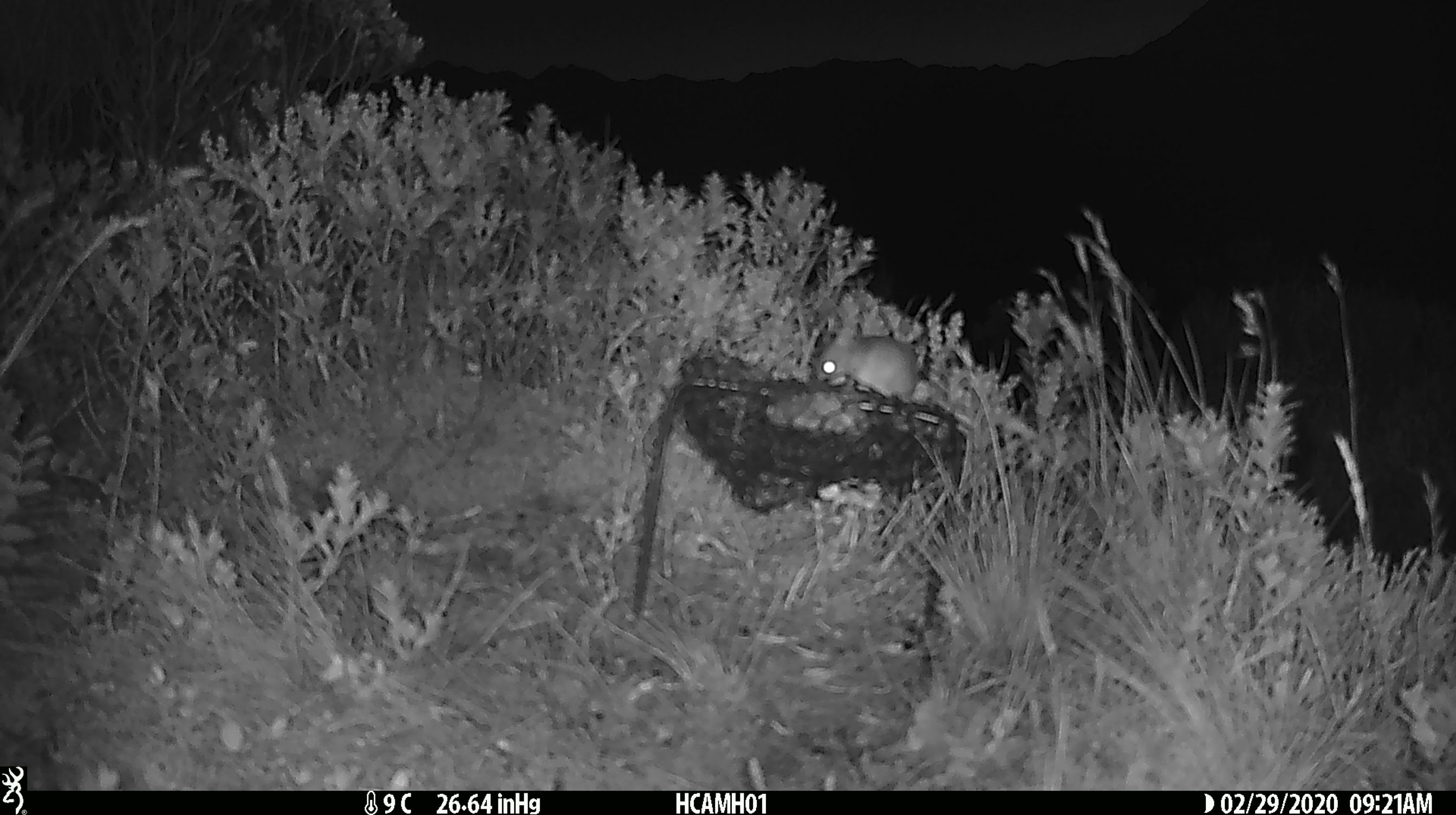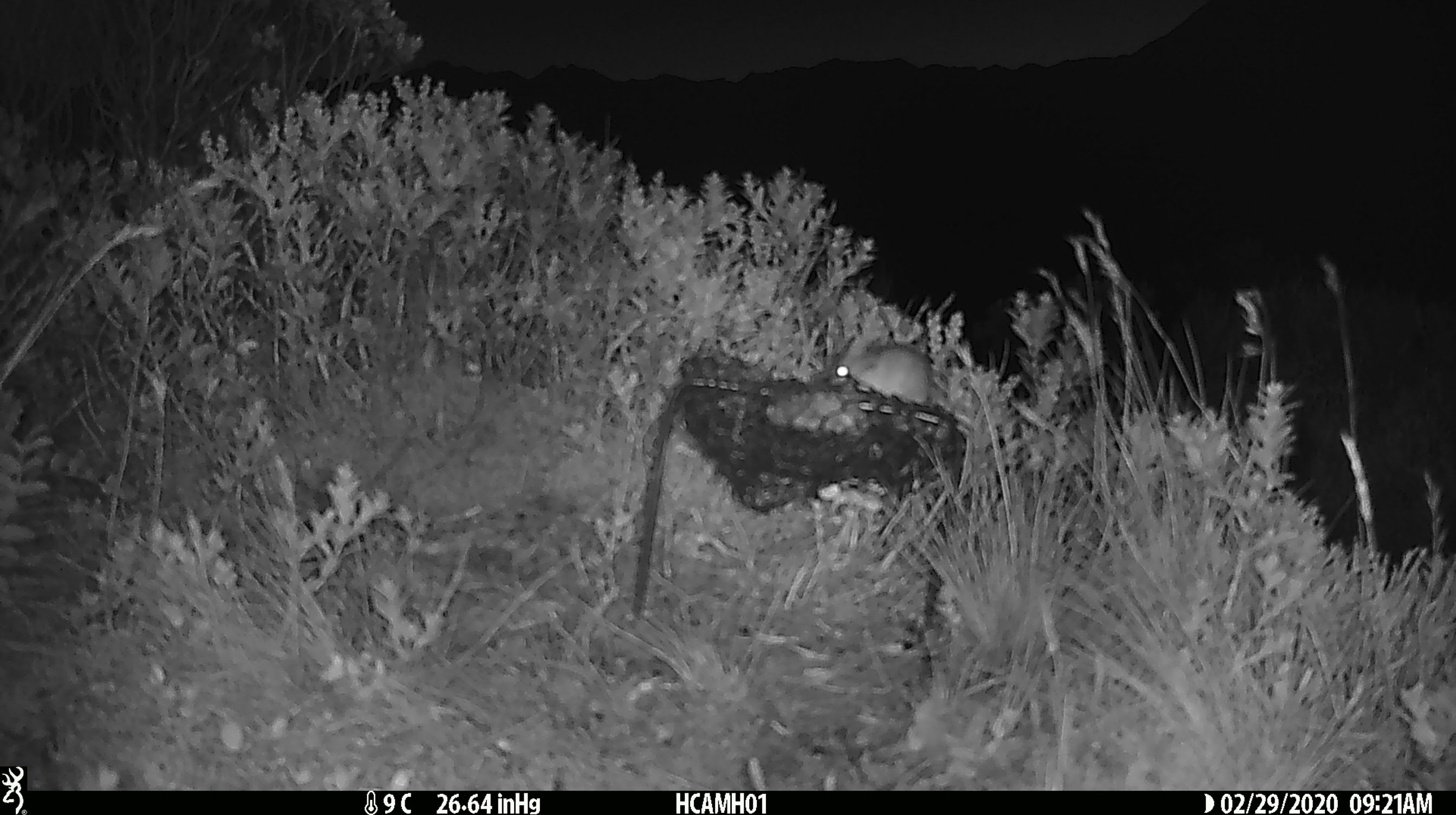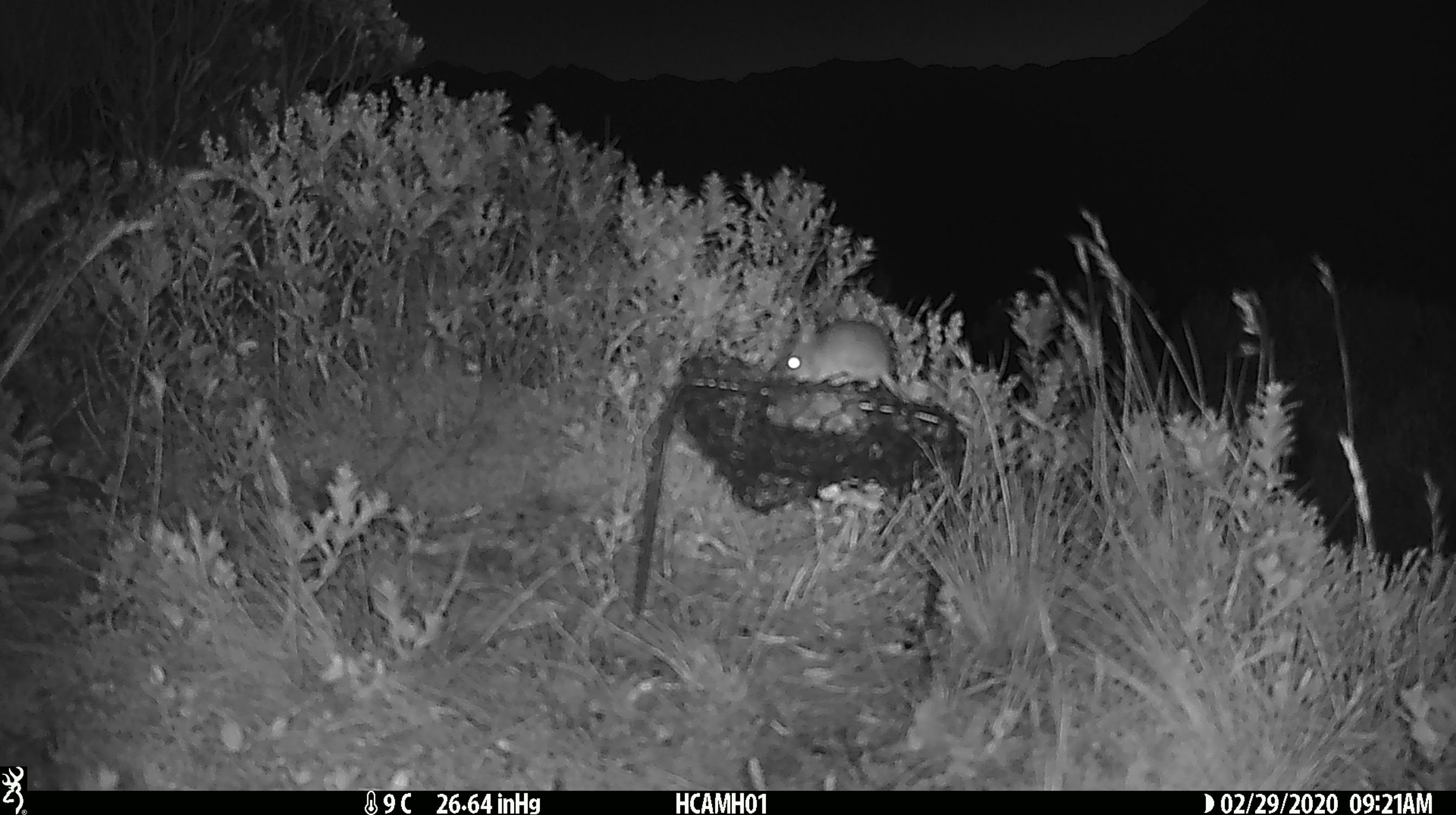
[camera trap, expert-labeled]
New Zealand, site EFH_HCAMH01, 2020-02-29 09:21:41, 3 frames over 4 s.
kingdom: Animalia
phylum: Chordata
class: Mammalia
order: Rodentia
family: Muridae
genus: Mus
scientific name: Mus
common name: mouse